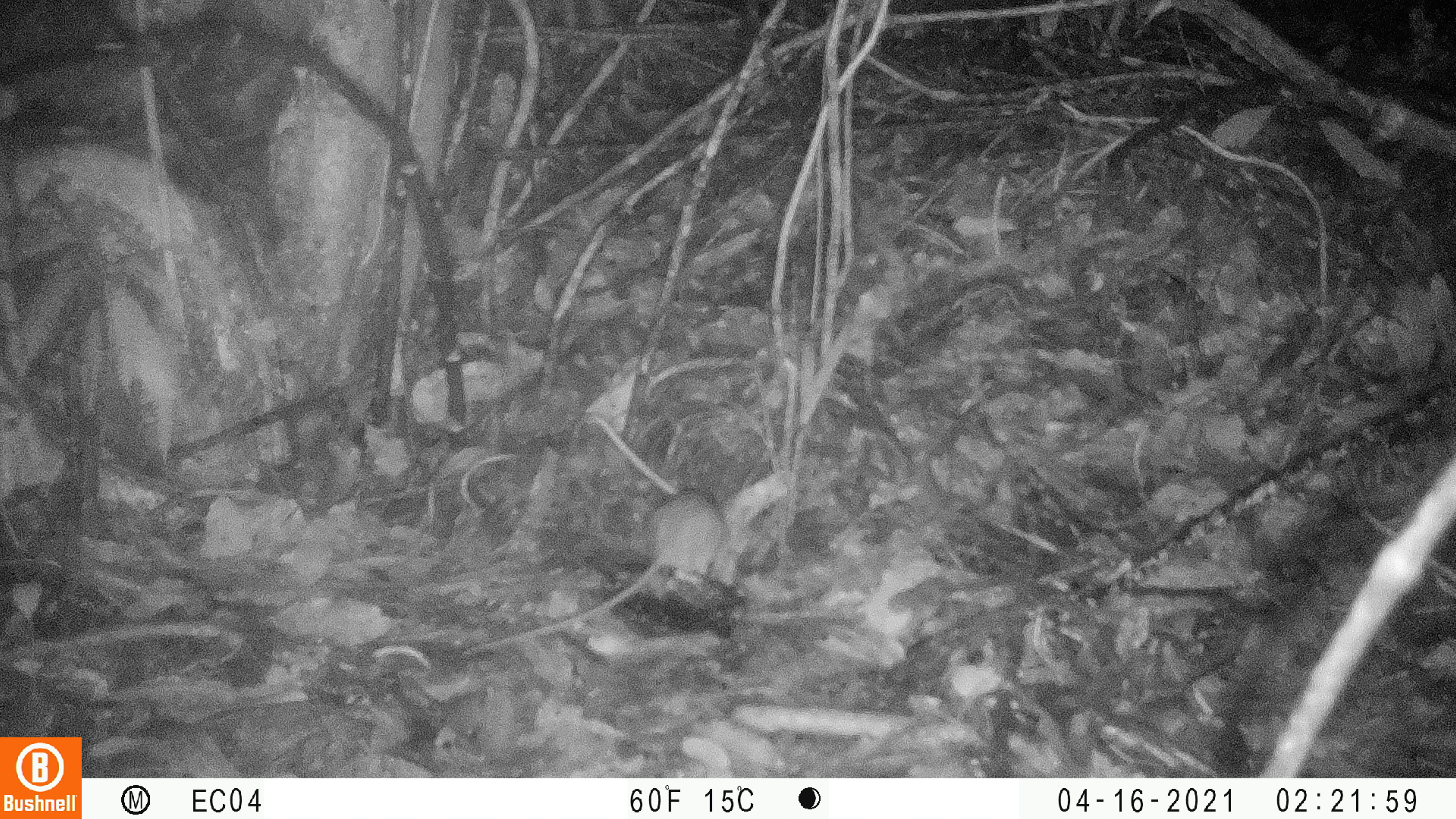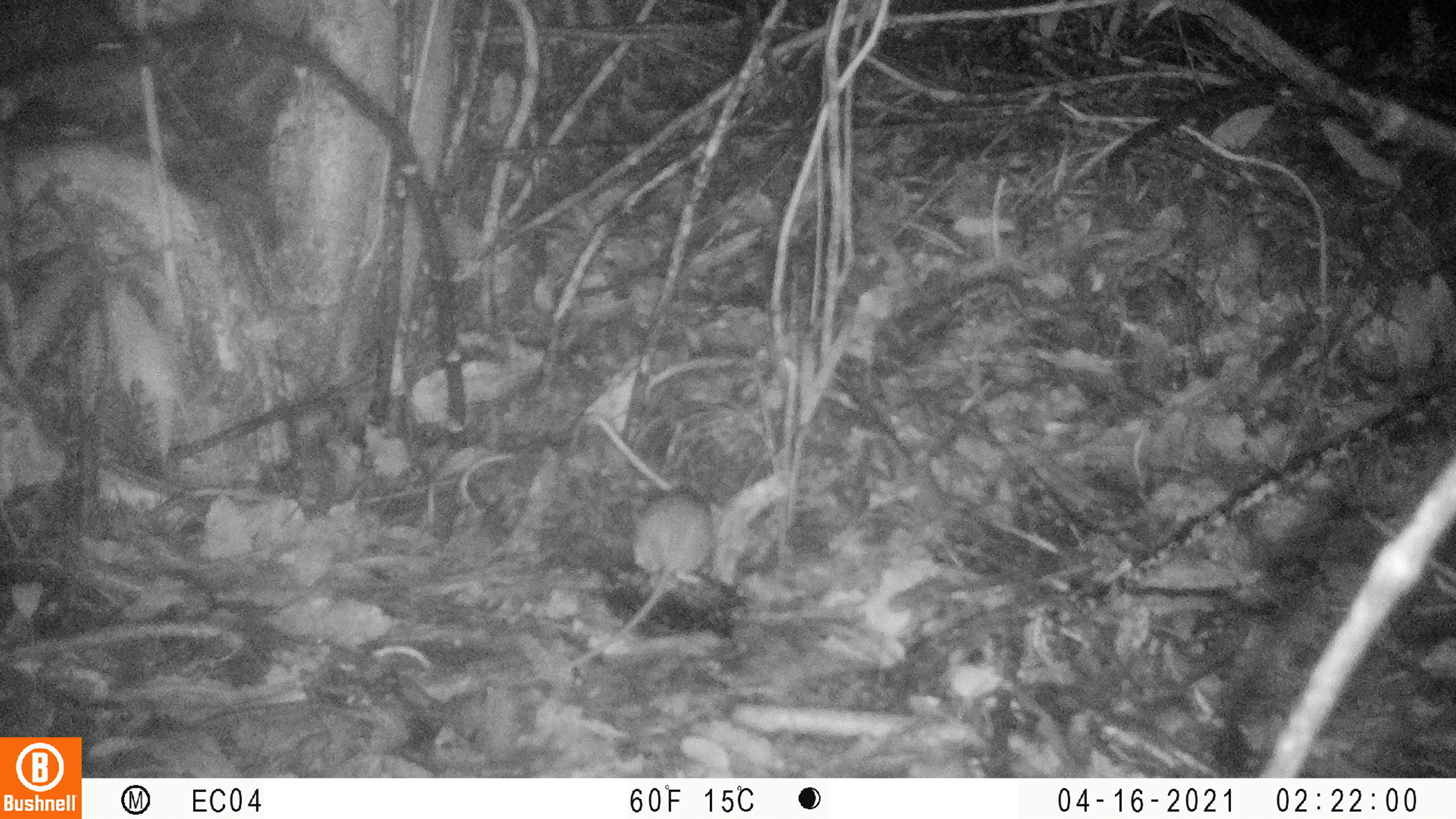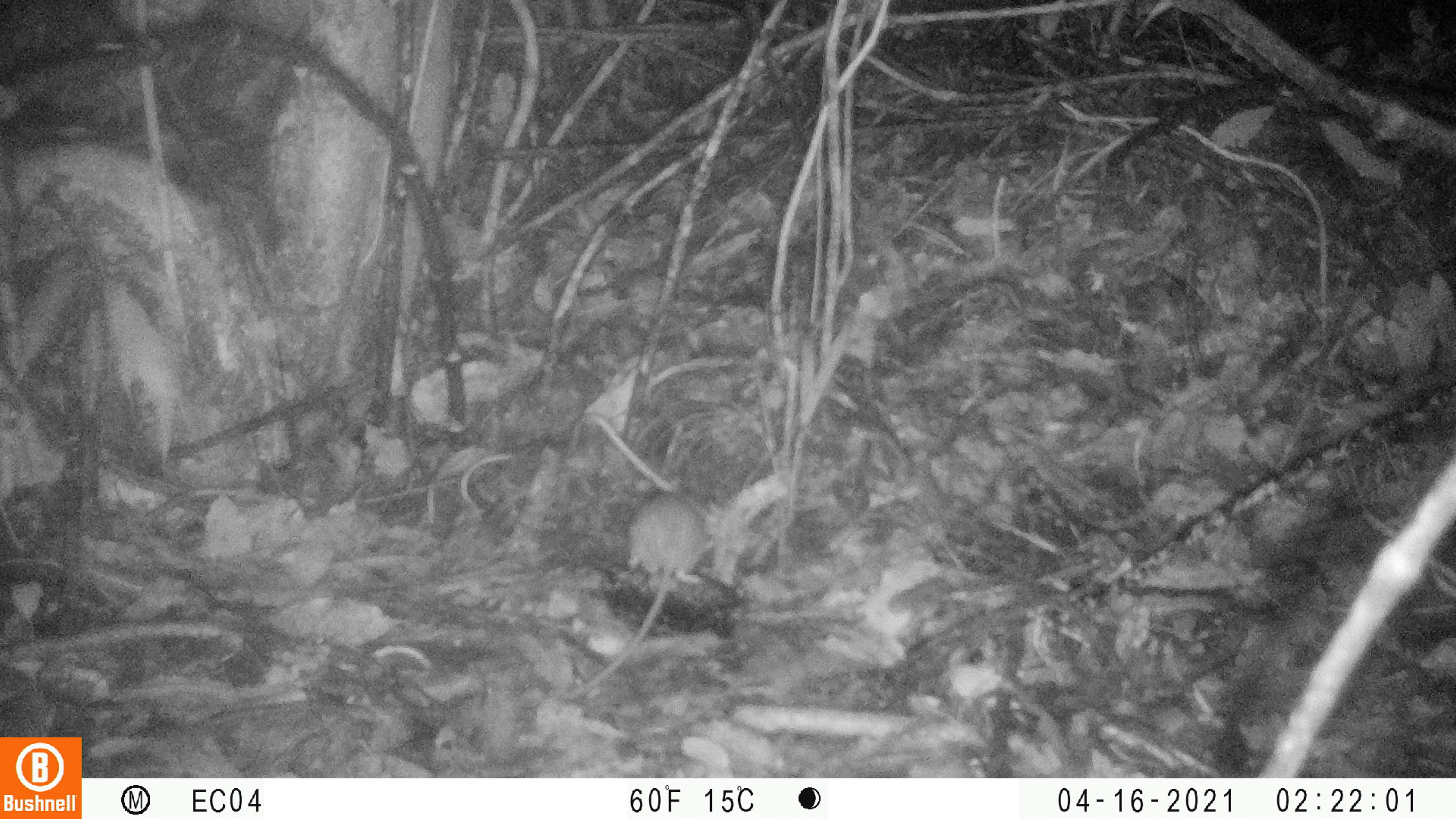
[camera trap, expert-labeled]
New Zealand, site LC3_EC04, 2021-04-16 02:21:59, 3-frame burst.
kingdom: Animalia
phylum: Chordata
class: Mammalia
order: Rodentia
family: Muridae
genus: Rattus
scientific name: Rattus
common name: rat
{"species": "rat (Rattus)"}